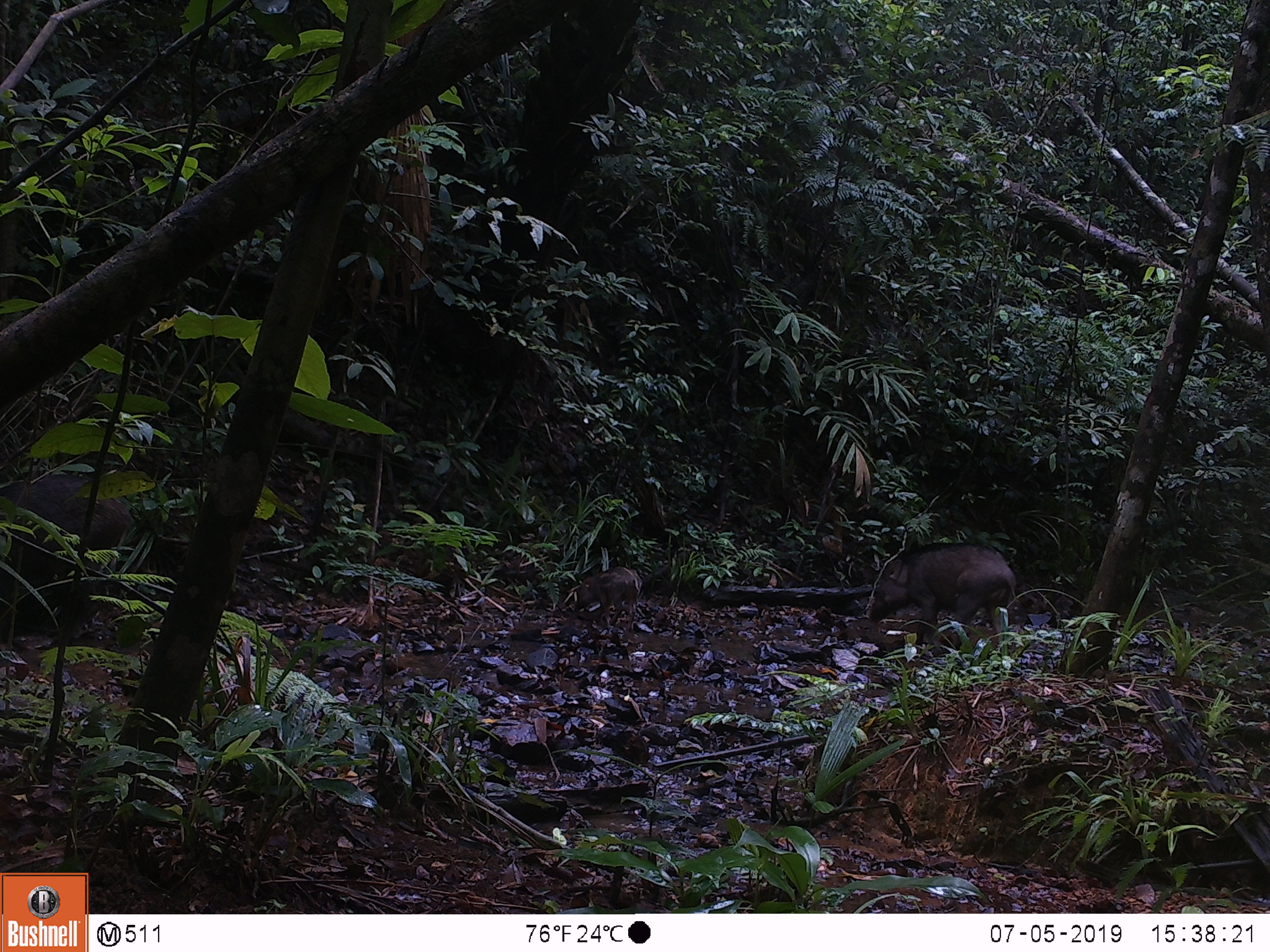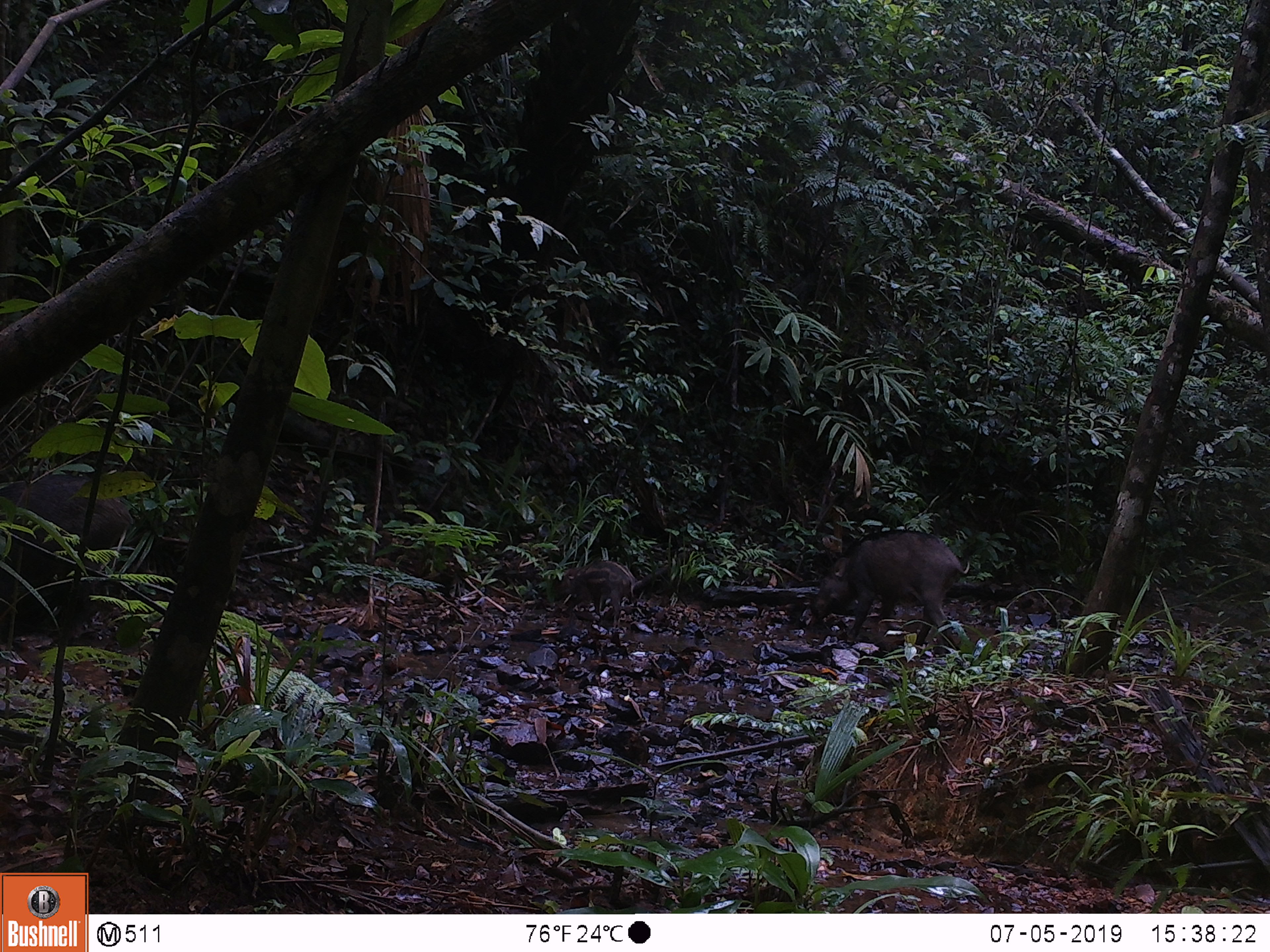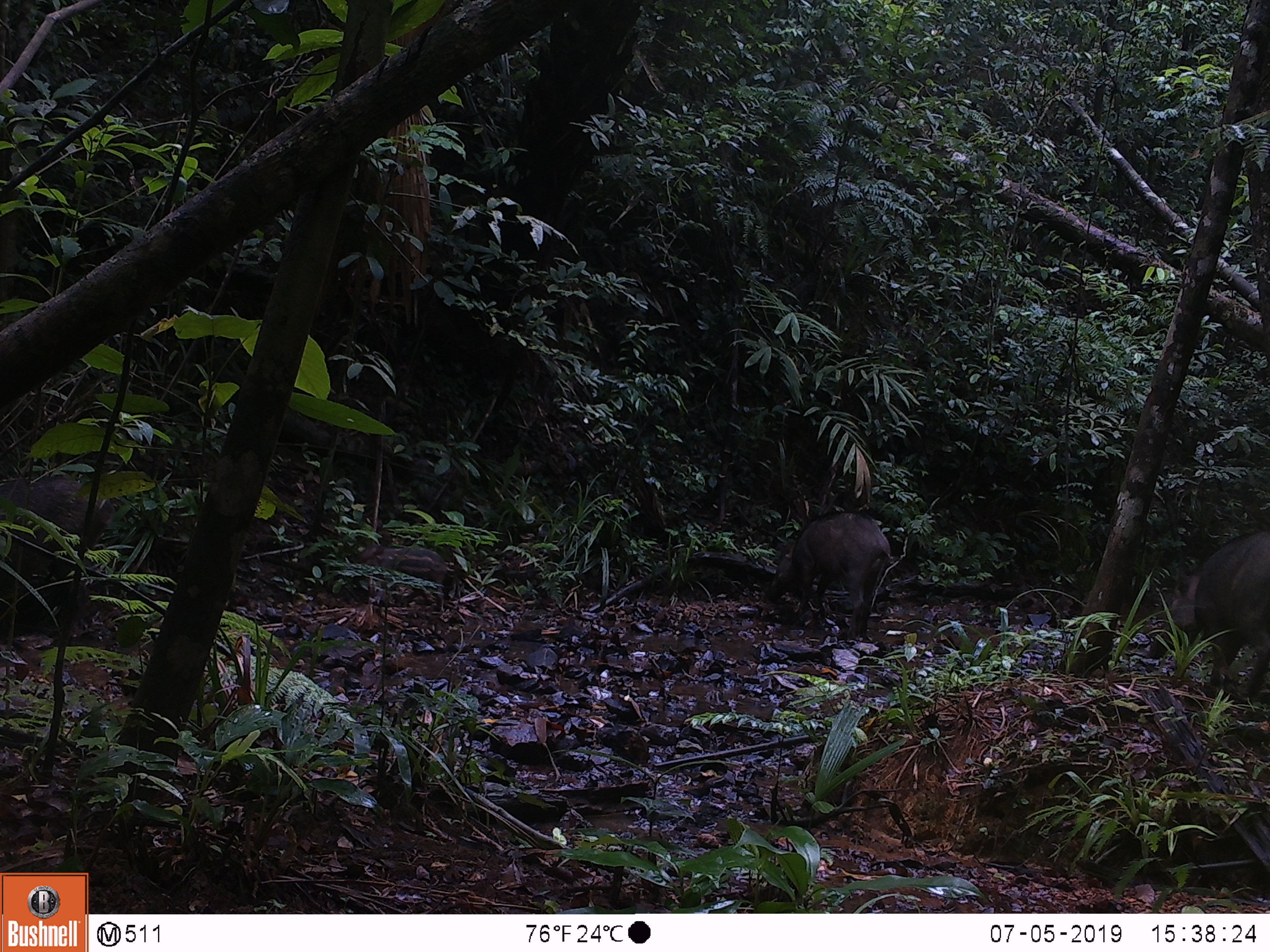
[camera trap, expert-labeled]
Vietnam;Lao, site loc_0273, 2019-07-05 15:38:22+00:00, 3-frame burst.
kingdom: Animalia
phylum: Chordata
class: Mammalia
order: Artiodactyla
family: Suidae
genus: Sus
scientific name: Sus scrofa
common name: eurasian wild pig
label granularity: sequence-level